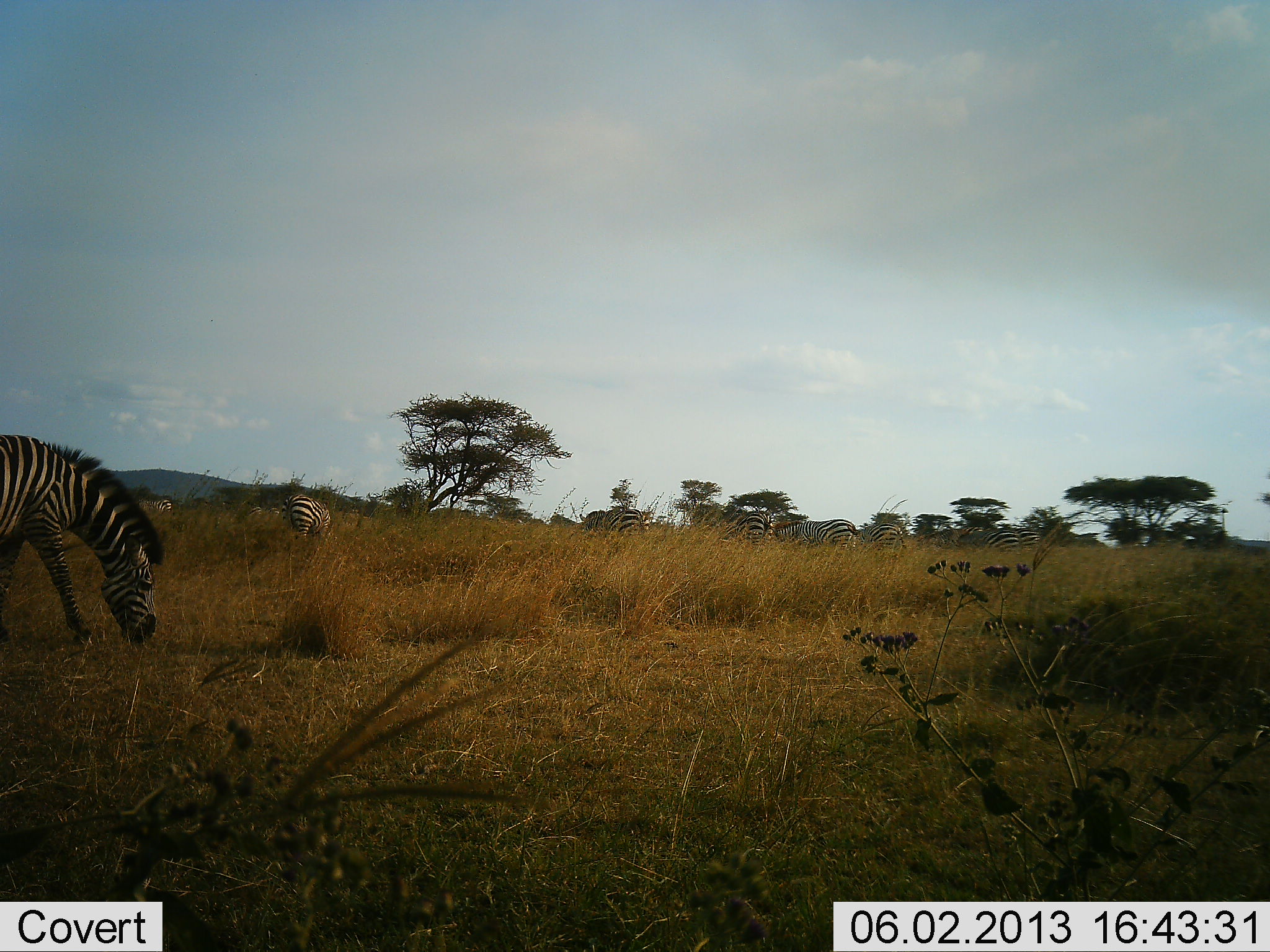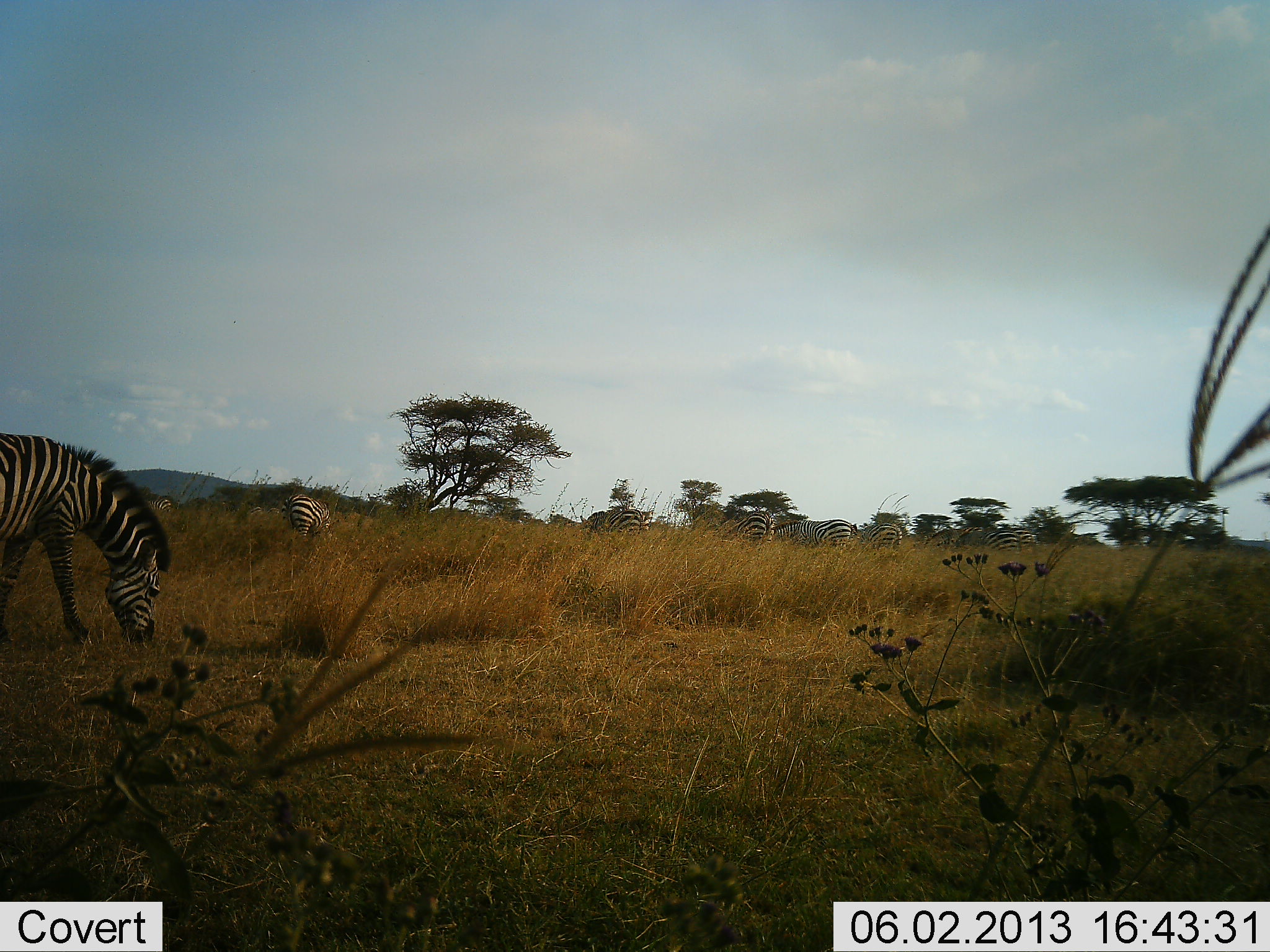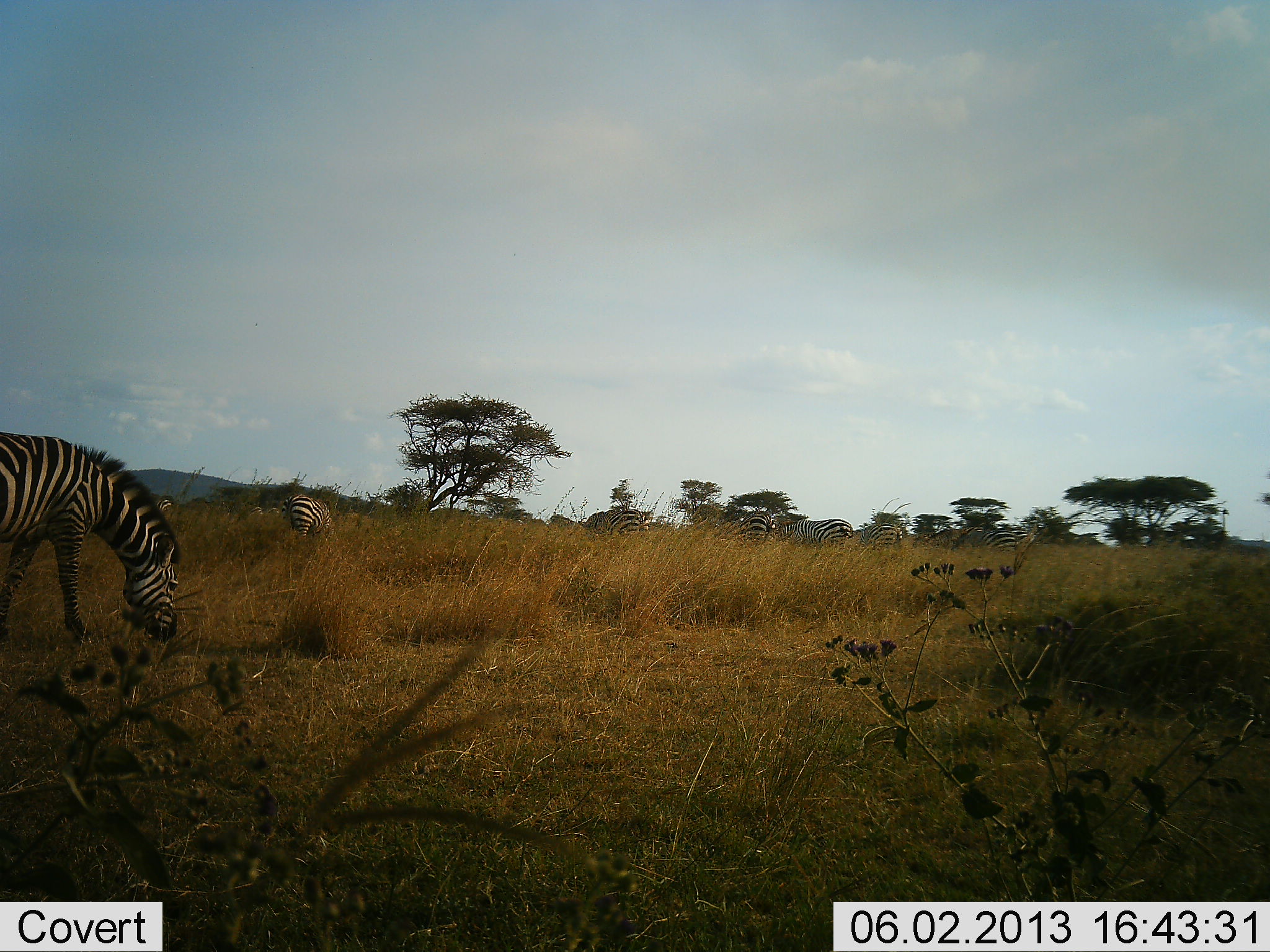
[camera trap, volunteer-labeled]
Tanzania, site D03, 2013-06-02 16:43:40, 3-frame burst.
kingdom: Animalia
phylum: Chordata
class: Mammalia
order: Perissodactyla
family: Equidae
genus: Equus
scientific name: Equus quagga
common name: plains zebra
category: zebra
Zebra (plains zebra) (Equus quagga), count 7. Behavior (volunteer vote fractions): standing 18%, resting 0%, moving 0%, interacting 0%. Young present (vote fraction): 0%. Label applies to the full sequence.